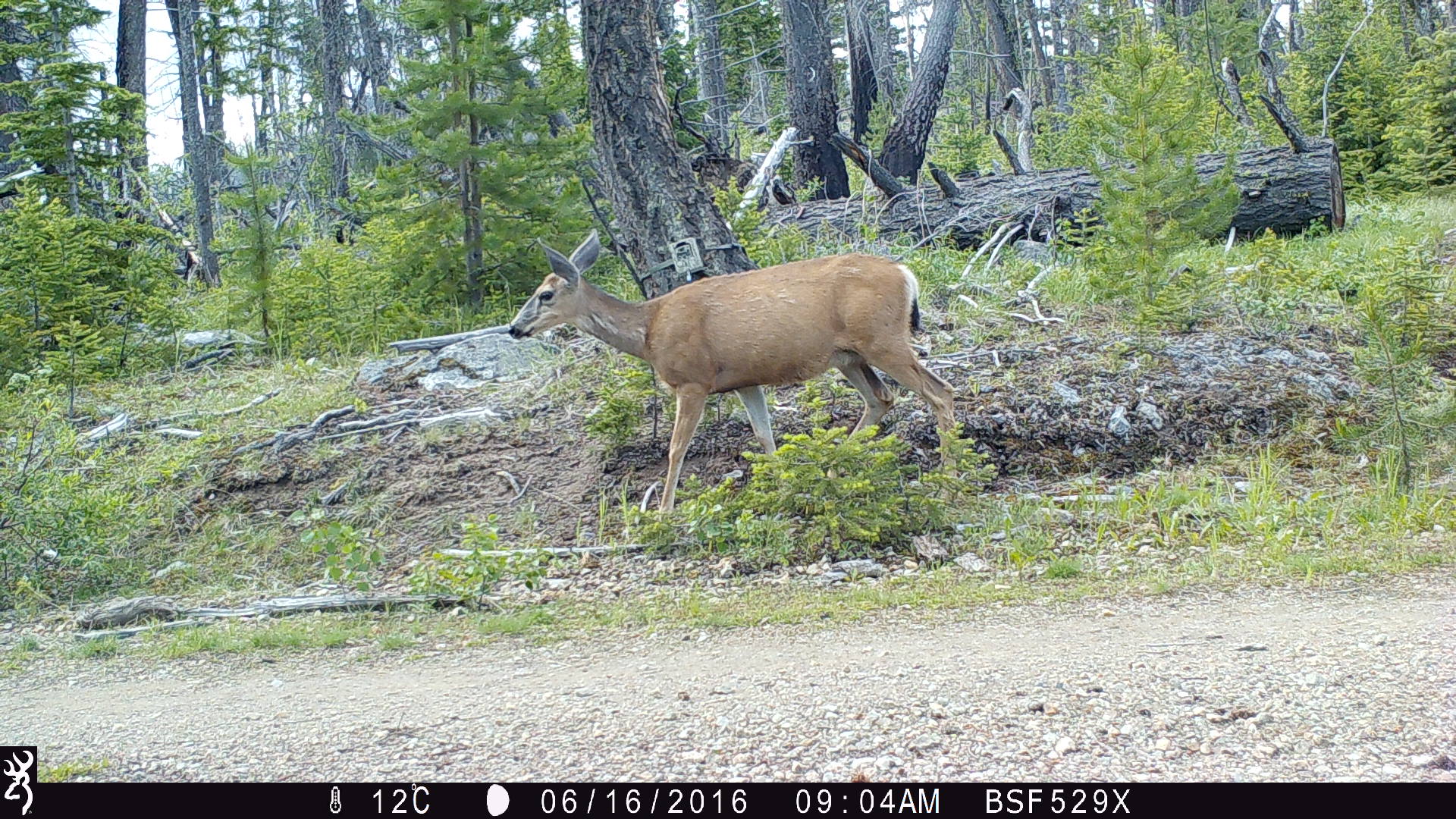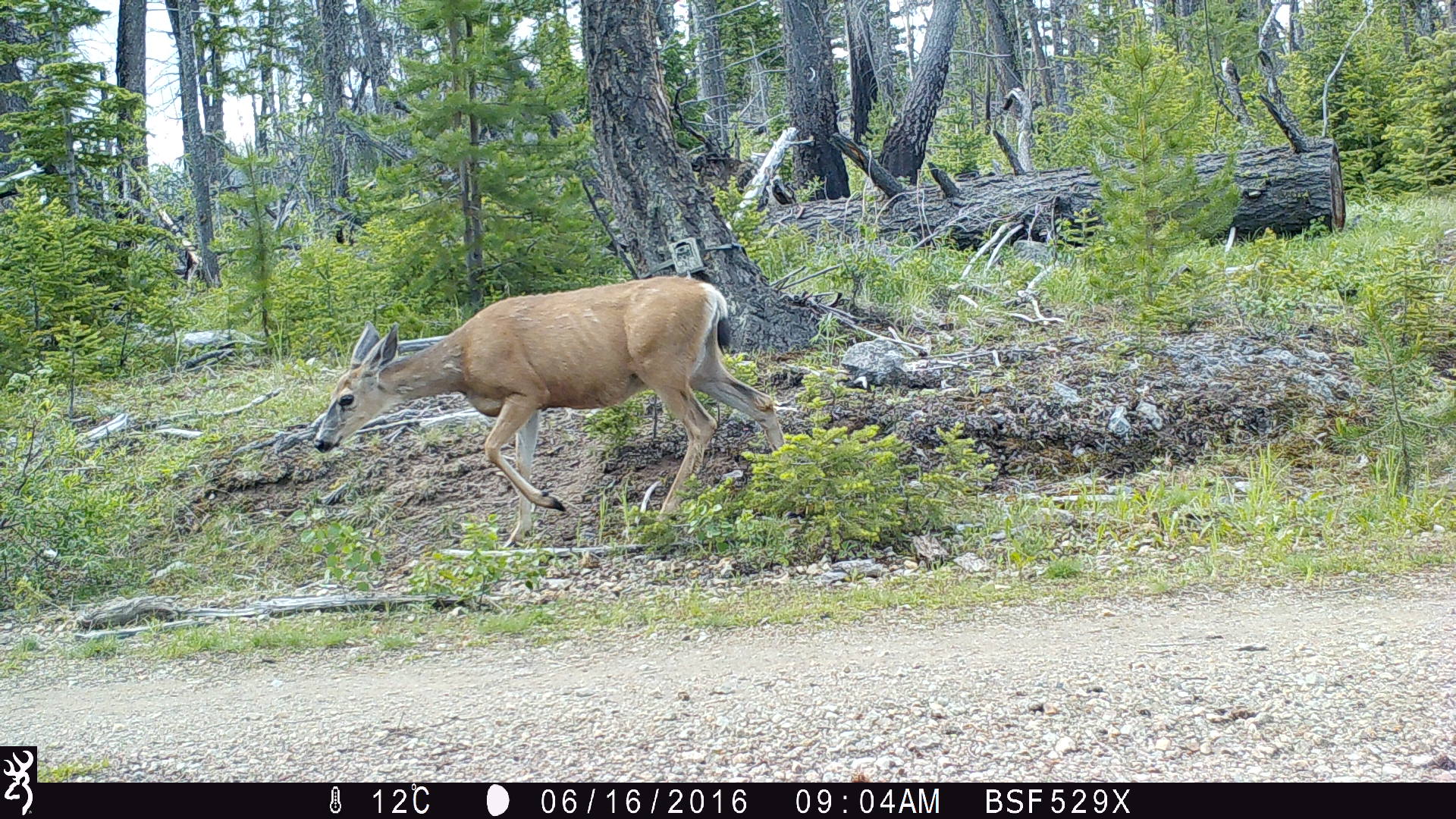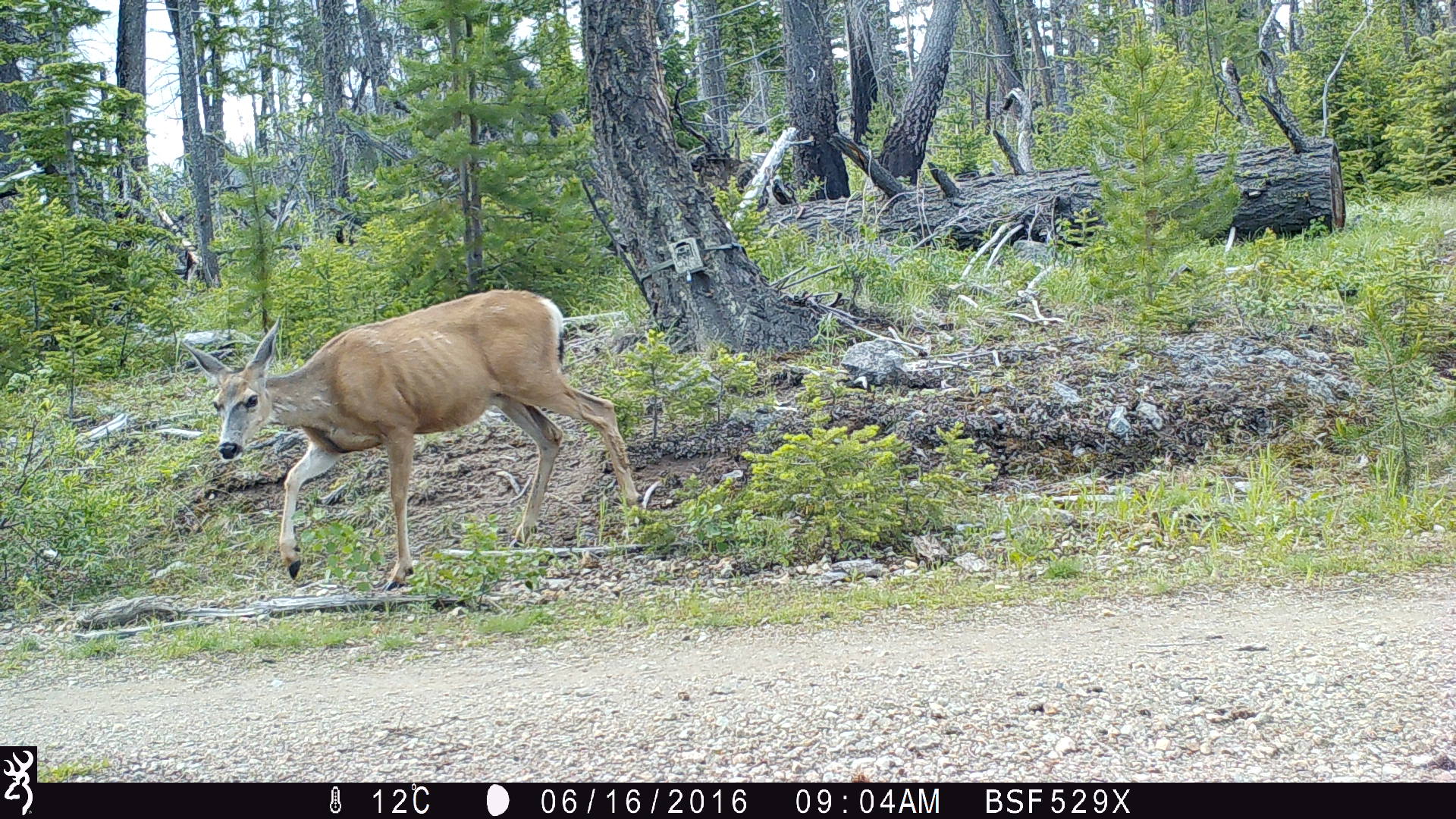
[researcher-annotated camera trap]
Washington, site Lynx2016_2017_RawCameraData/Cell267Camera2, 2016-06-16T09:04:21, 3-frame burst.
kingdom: Animalia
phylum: Chordata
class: Mammalia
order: Artiodactyla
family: Cervidae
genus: Odocoileus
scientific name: Odocoileus hemionus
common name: mule deer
Odocoileus hemionus (mule deer). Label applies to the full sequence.